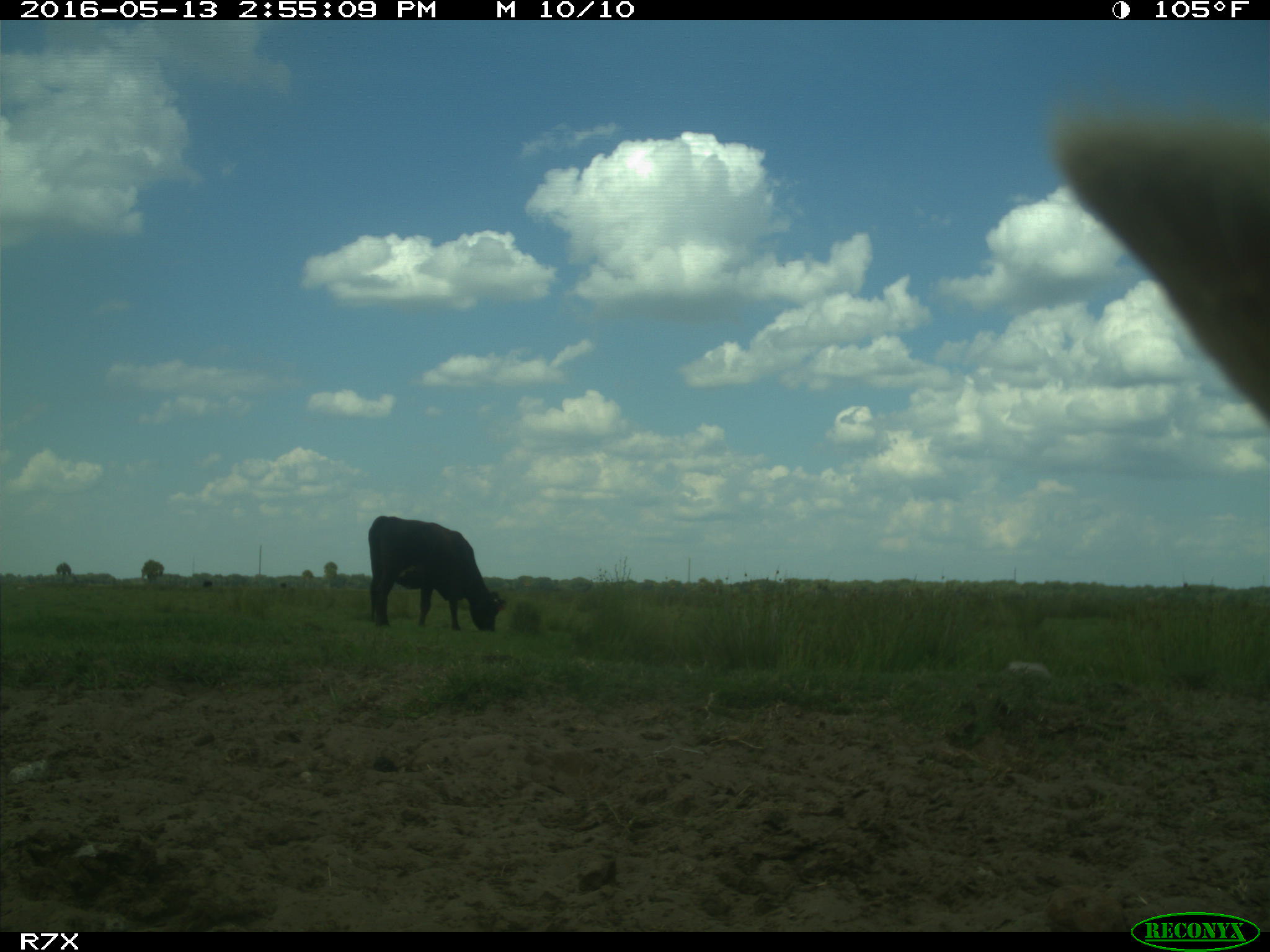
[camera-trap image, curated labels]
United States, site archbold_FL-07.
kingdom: Animalia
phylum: Chordata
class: Mammalia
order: Artiodactyla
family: Bovidae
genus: Bos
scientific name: Bos taurus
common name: domestic cow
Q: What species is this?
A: Bos taurus (domestic cow).